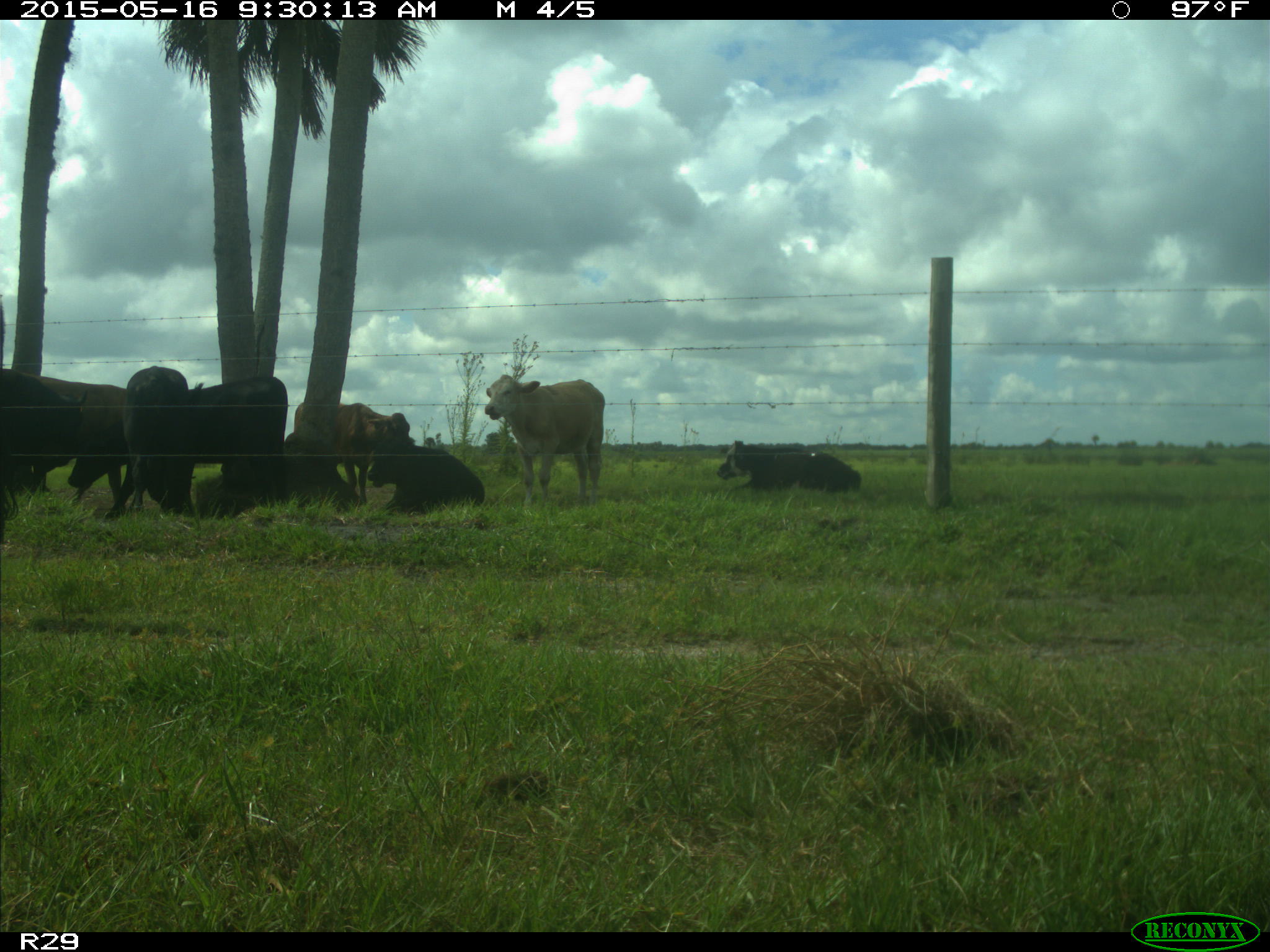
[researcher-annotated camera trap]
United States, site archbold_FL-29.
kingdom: Animalia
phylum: Chordata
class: Mammalia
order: Artiodactyla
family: Bovidae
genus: Bos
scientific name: Bos taurus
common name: domestic cow